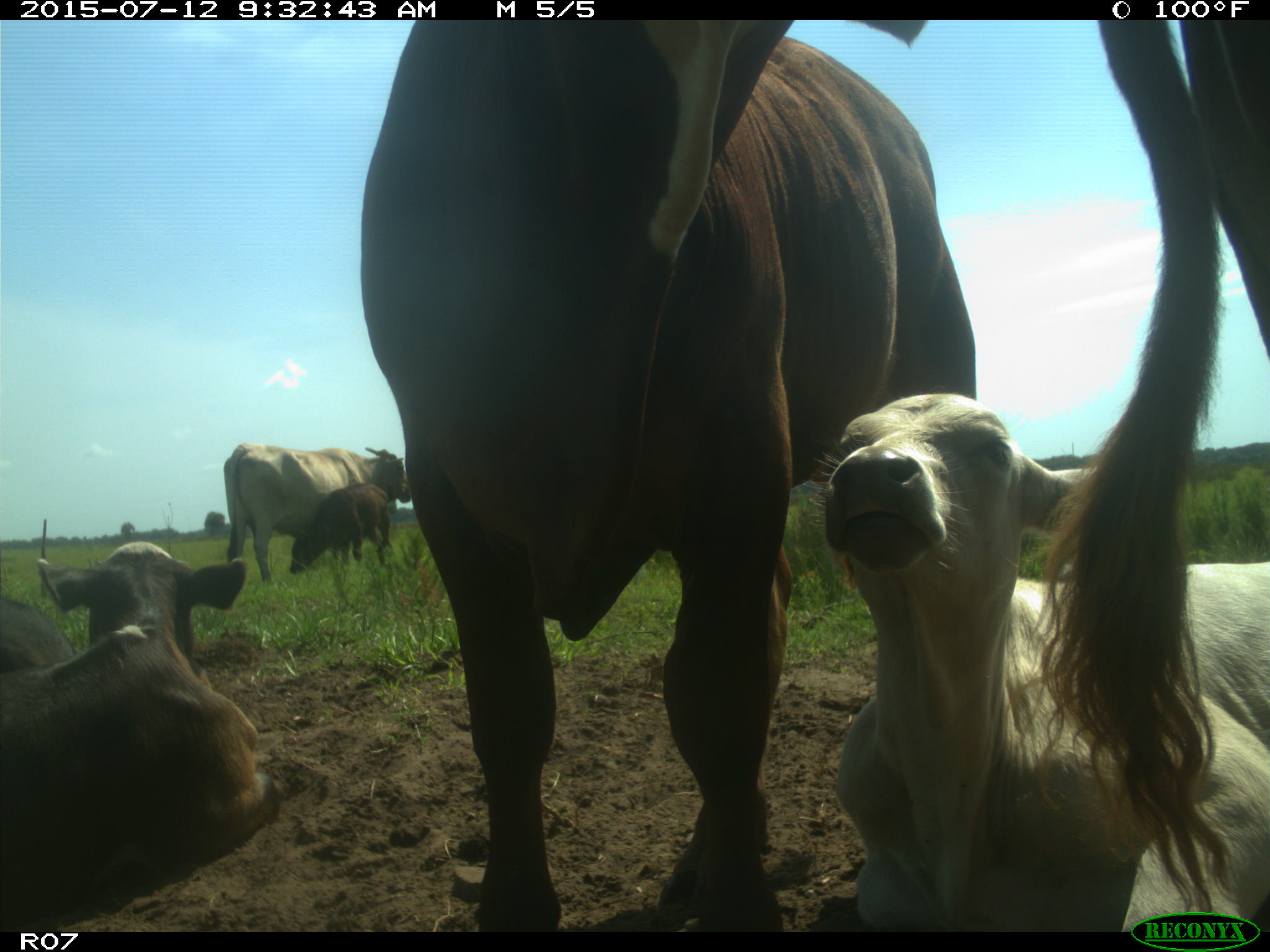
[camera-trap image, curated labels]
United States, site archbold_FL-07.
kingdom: Animalia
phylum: Chordata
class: Mammalia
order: Artiodactyla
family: Bovidae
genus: Bos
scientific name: Bos taurus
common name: domestic cow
Bos taurus (domestic cow).